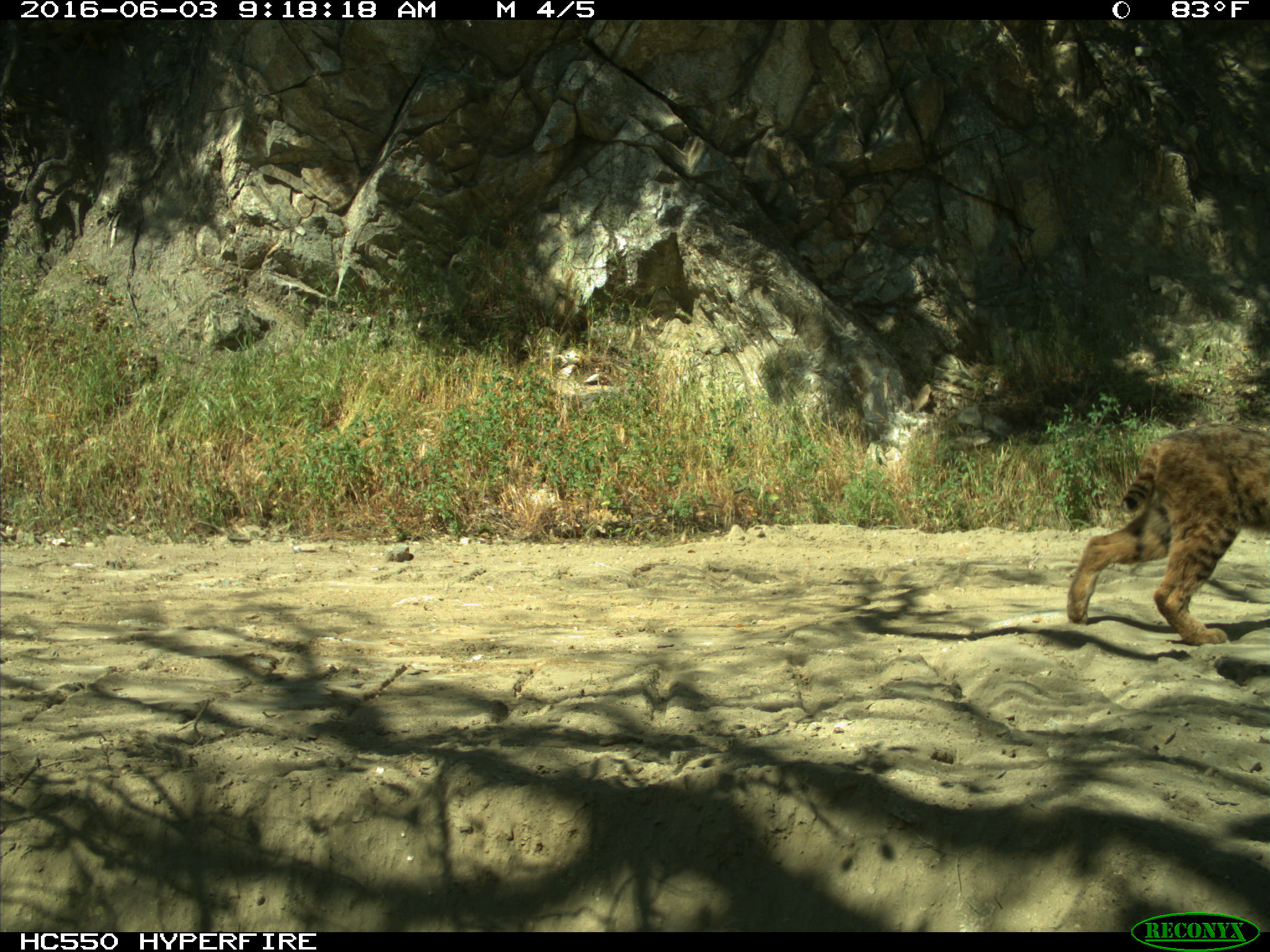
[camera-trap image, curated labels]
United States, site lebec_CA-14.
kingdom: Animalia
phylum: Chordata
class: Mammalia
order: Carnivora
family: Felidae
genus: Lynx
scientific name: Lynx rufus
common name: bobcat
Lynx rufus (bobcat).